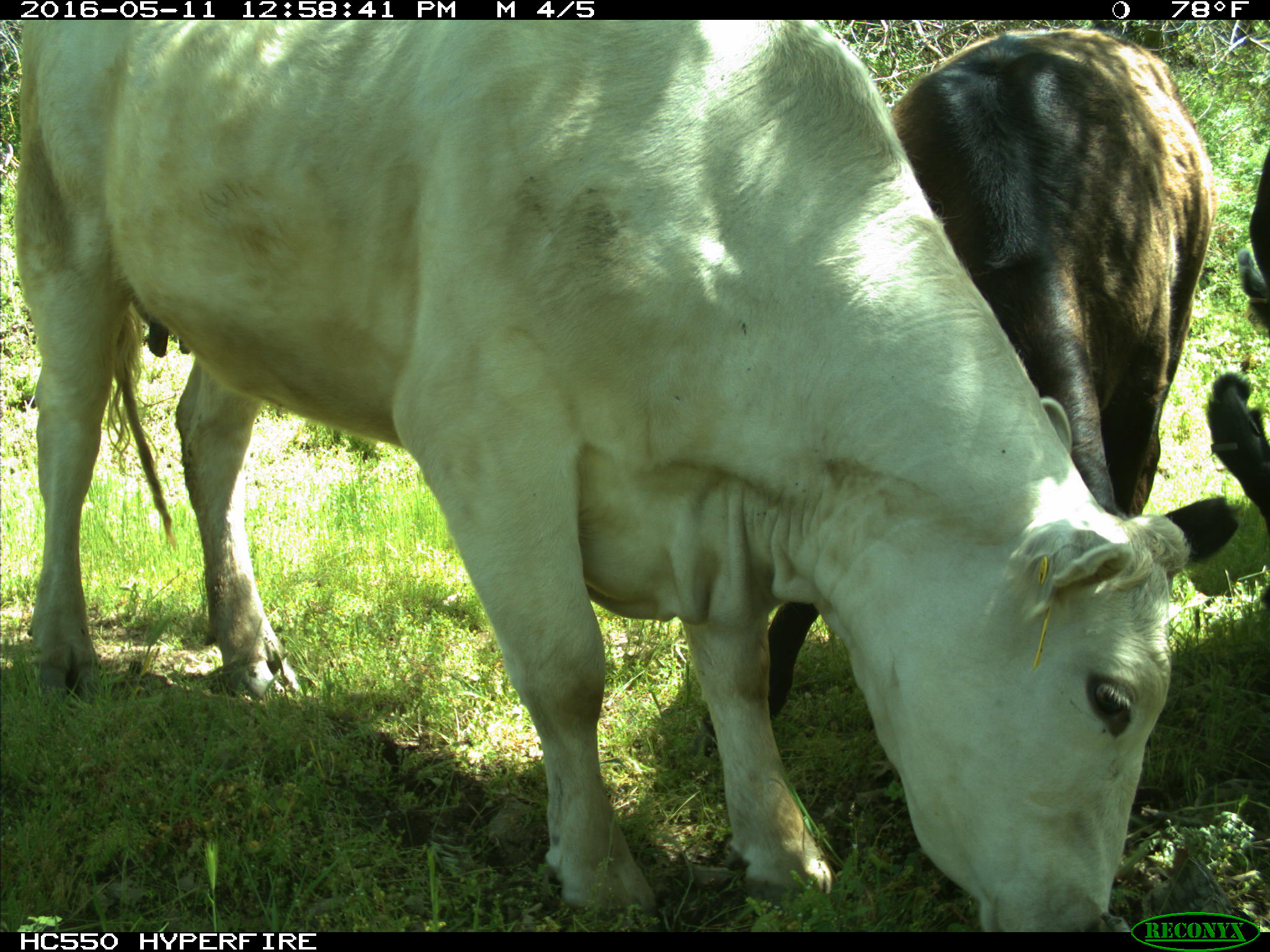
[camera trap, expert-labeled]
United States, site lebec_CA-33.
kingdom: Animalia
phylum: Chordata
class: Mammalia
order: Artiodactyla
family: Bovidae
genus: Bos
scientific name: Bos taurus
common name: domestic cow